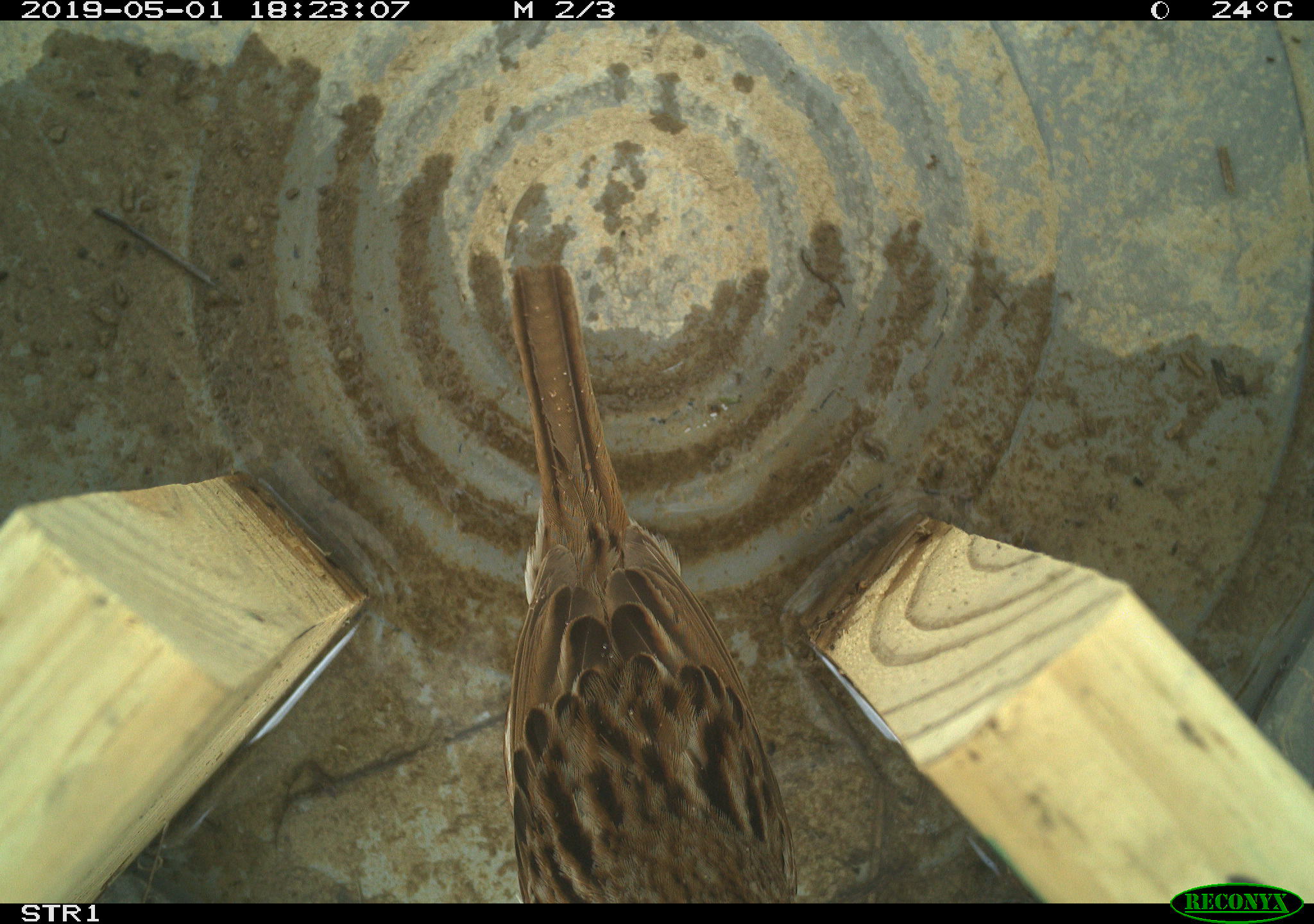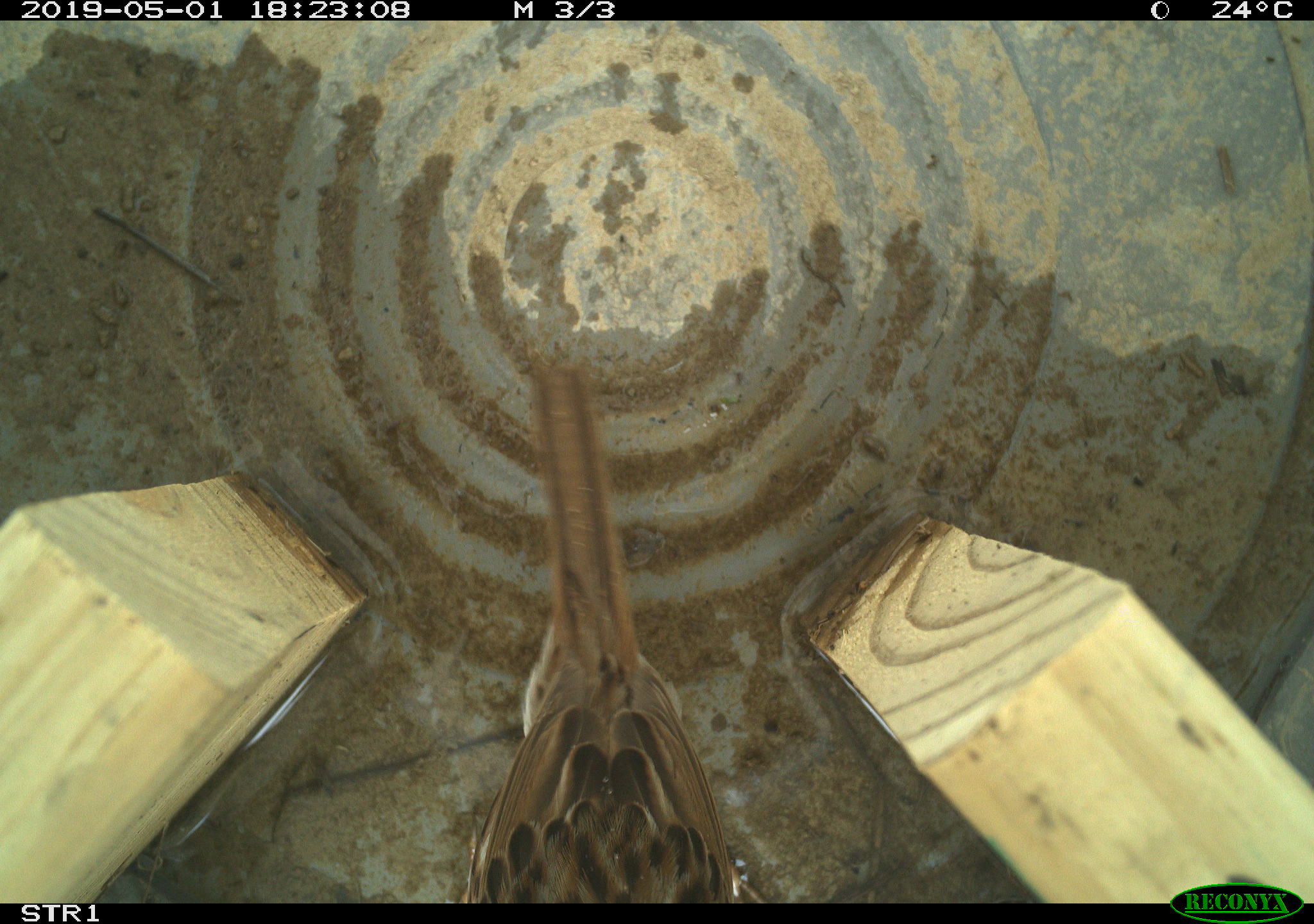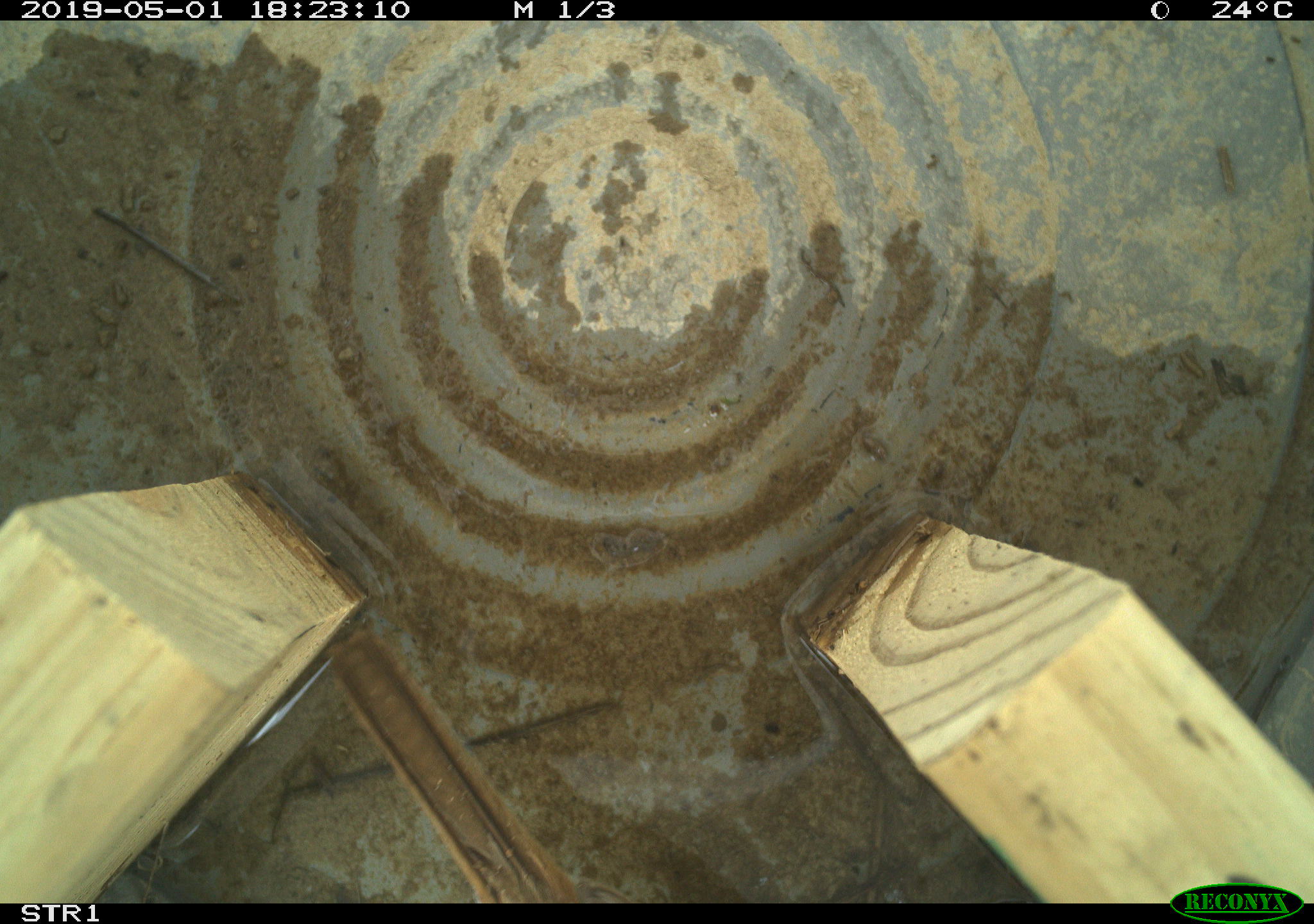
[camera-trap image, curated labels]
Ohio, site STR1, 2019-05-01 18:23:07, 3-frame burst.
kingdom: Animalia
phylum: Chordata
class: Aves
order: Passeriformes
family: Passerellidae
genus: Melospiza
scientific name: Melospiza melodia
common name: song sparrow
Song sparrow (Melospiza melodia).